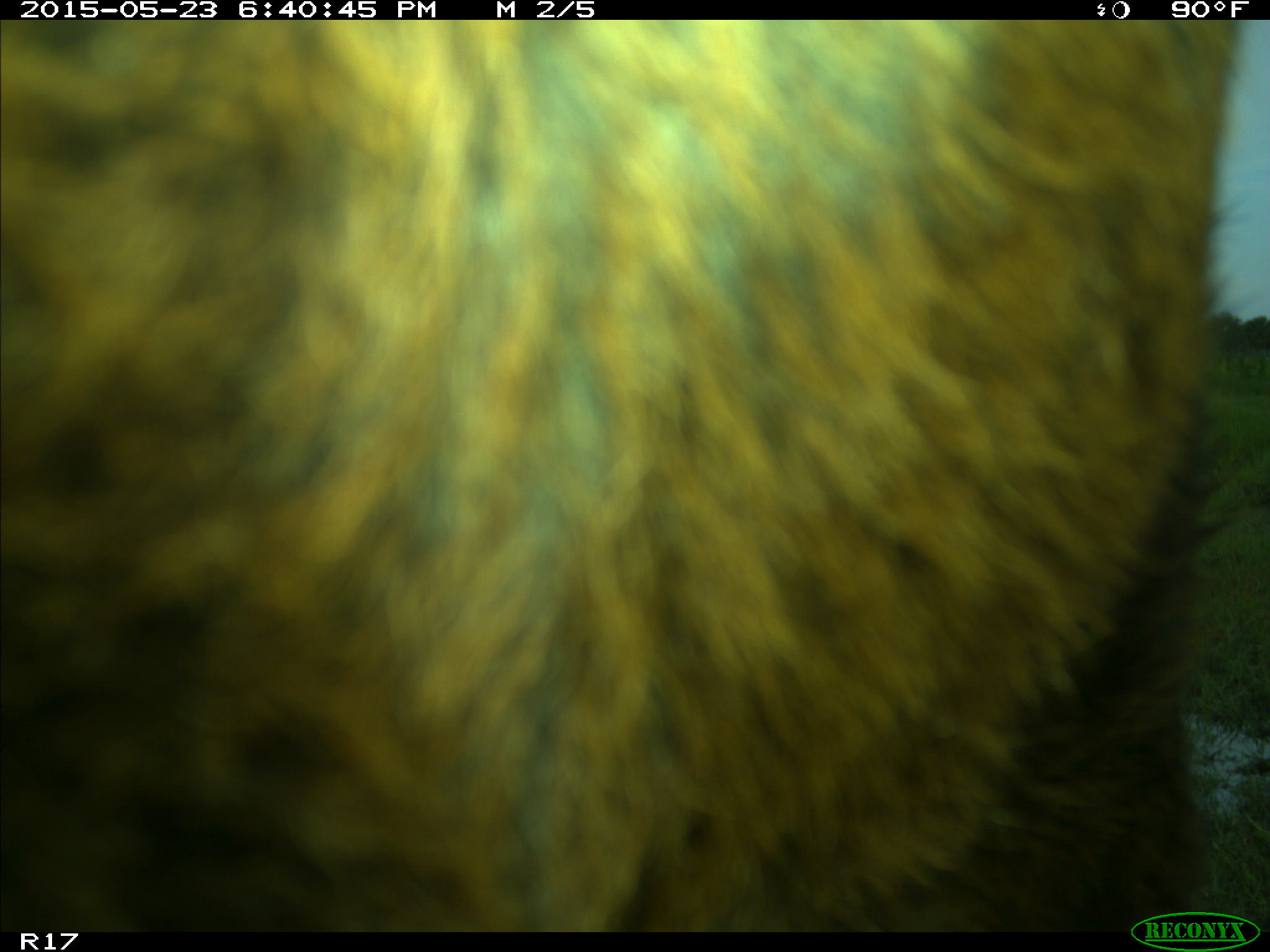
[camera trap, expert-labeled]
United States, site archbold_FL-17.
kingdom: Animalia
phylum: Chordata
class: Mammalia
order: Artiodactyla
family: Bovidae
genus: Bos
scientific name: Bos taurus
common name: domestic cow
Bos taurus (domestic cow).